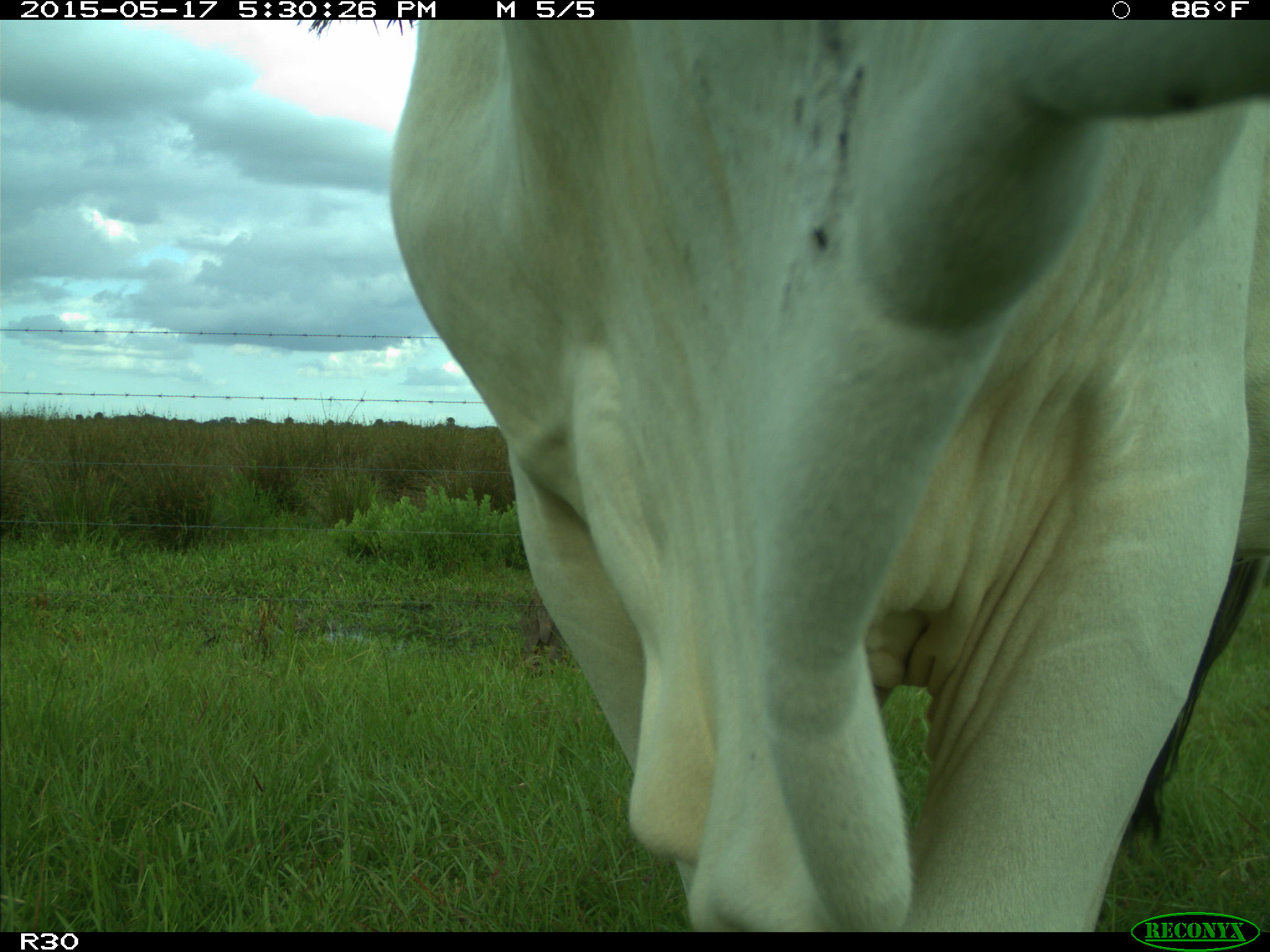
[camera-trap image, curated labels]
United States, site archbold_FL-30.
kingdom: Animalia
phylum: Chordata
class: Mammalia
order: Artiodactyla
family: Bovidae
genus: Bos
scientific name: Bos taurus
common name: domestic cow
Bos taurus (domestic cow).